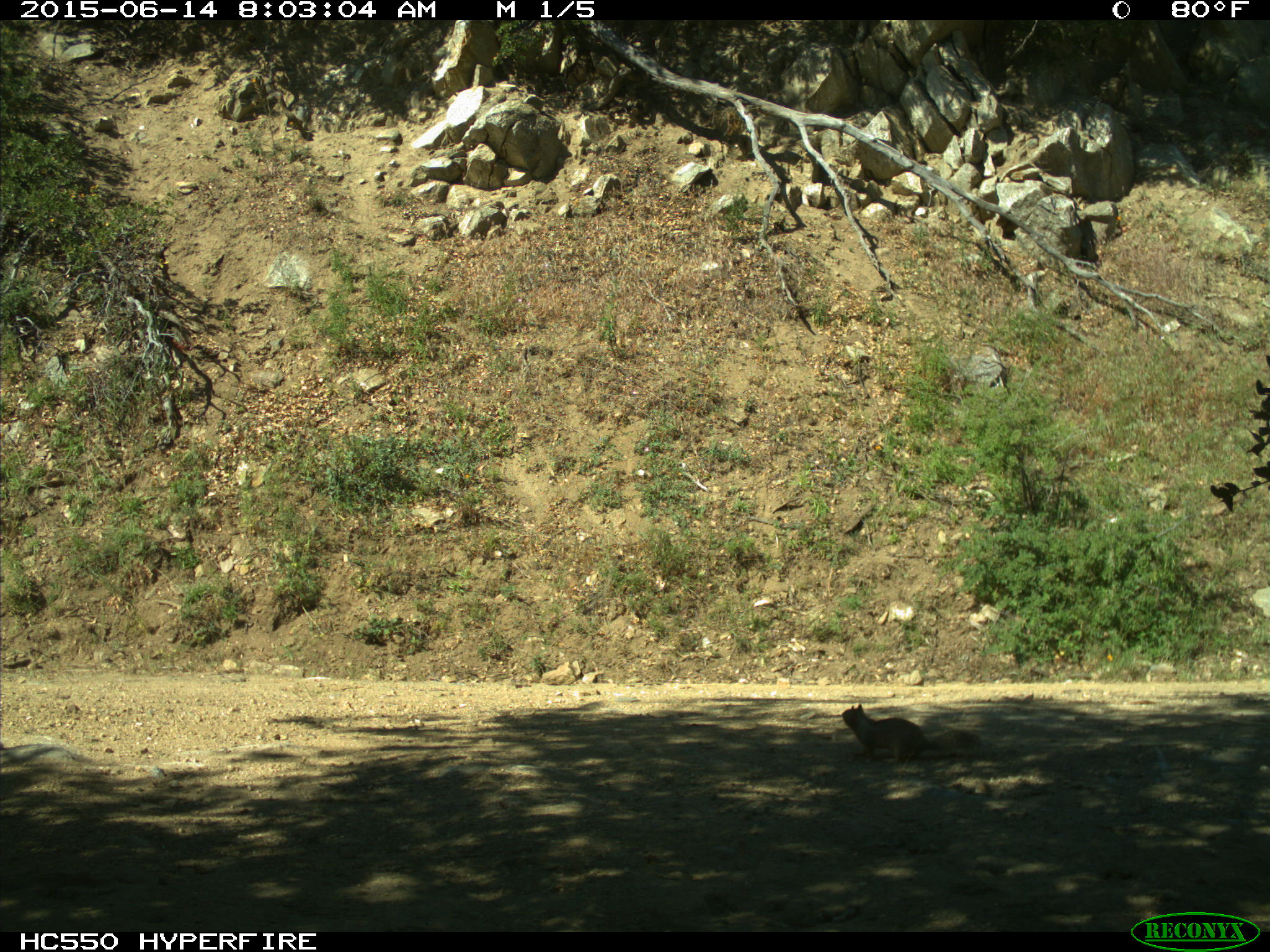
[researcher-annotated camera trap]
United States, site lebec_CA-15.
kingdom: Animalia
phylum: Chordata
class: Mammalia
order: Rodentia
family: Sciuridae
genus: Otospermophilus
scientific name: Otospermophilus beecheyi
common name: california ground squirrel